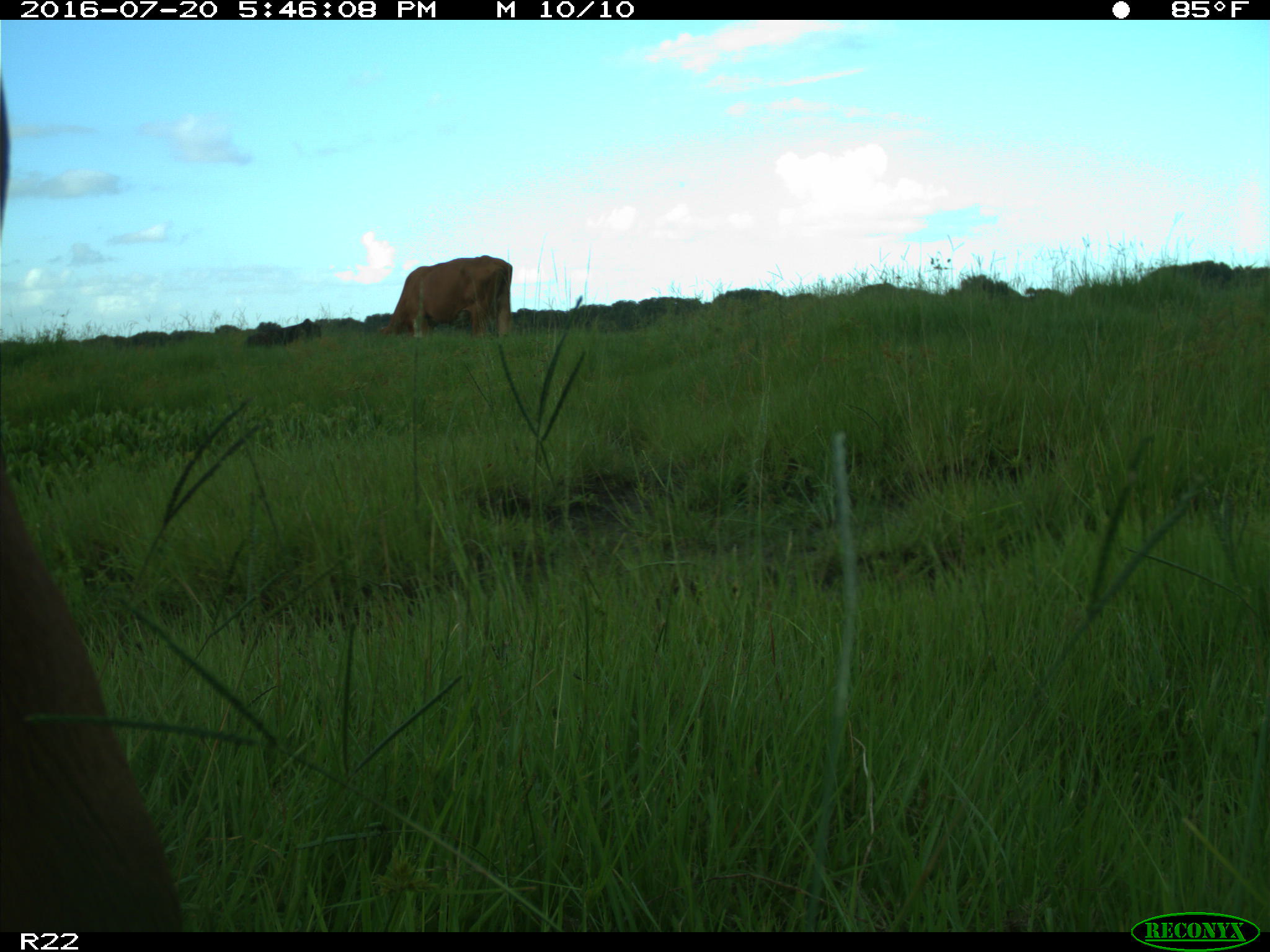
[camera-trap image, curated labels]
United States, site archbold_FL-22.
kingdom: Animalia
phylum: Chordata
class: Mammalia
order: Artiodactyla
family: Bovidae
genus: Bos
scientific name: Bos taurus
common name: domestic cow